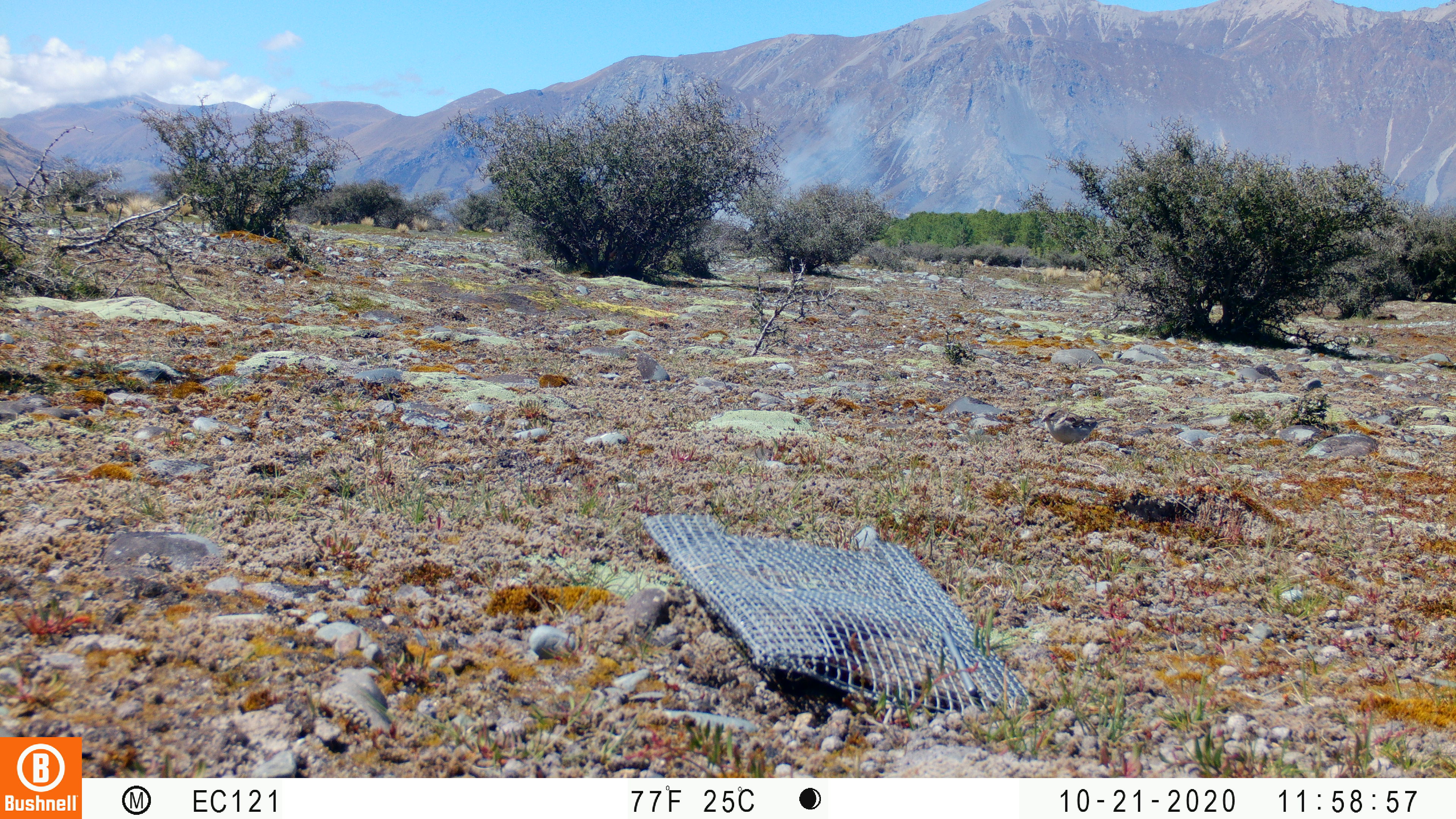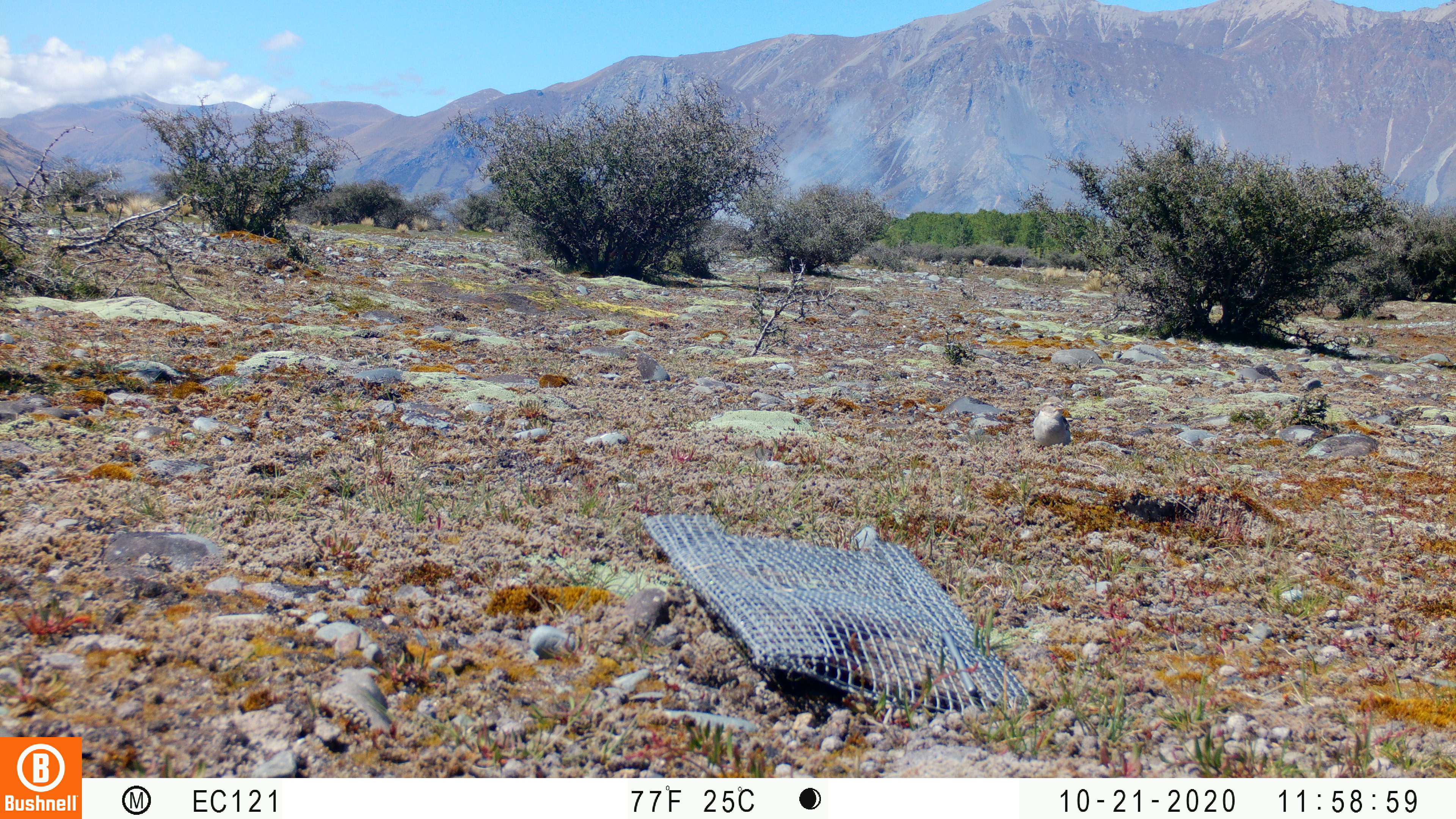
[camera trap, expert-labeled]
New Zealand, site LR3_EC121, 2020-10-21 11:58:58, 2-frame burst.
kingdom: Animalia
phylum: Chordata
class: Aves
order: Passeriformes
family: Fringillidae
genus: Fringilla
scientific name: Fringilla coelebs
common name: common chaffinch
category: chaffinch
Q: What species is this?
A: Chaffinch (common chaffinch) (Fringilla coelebs).